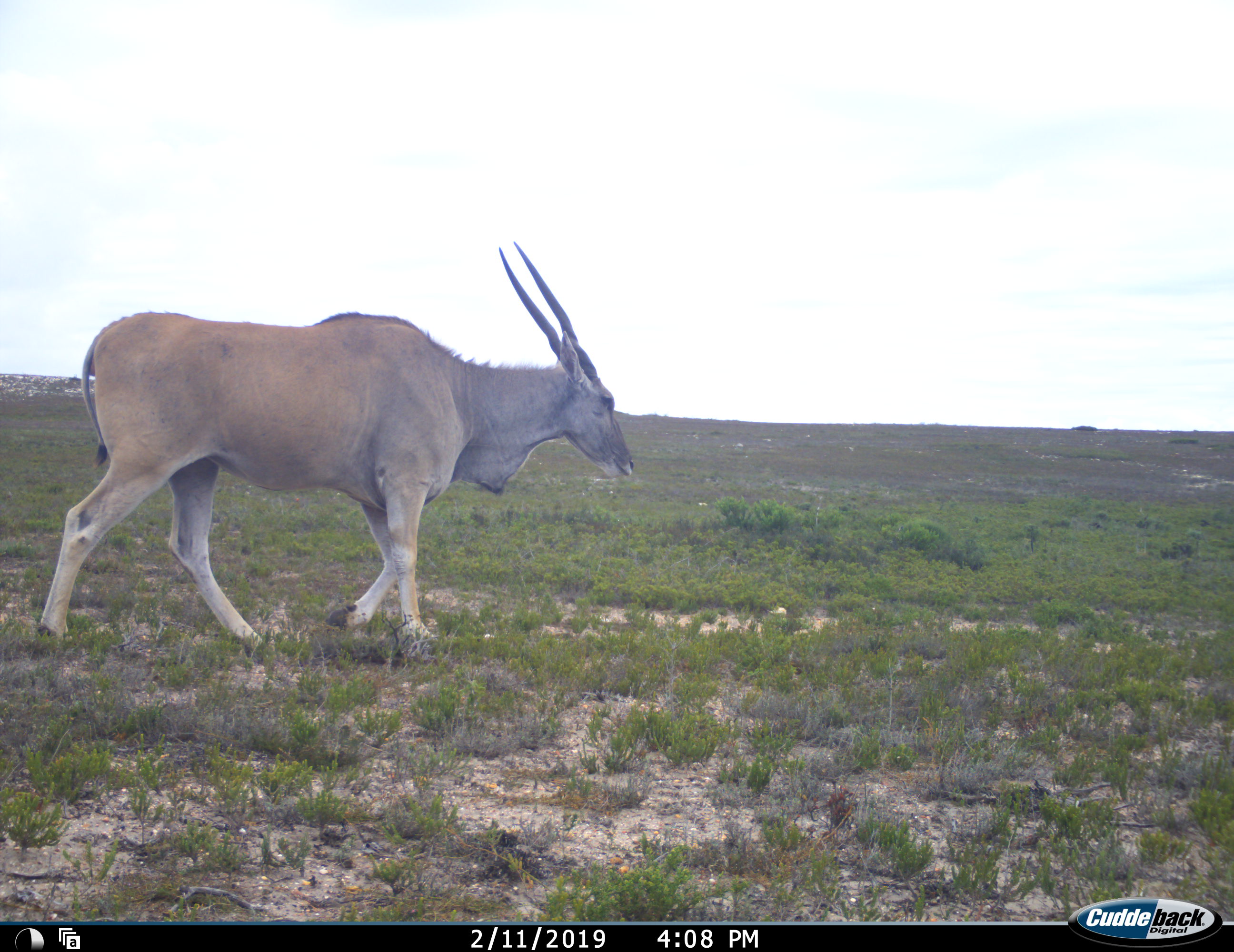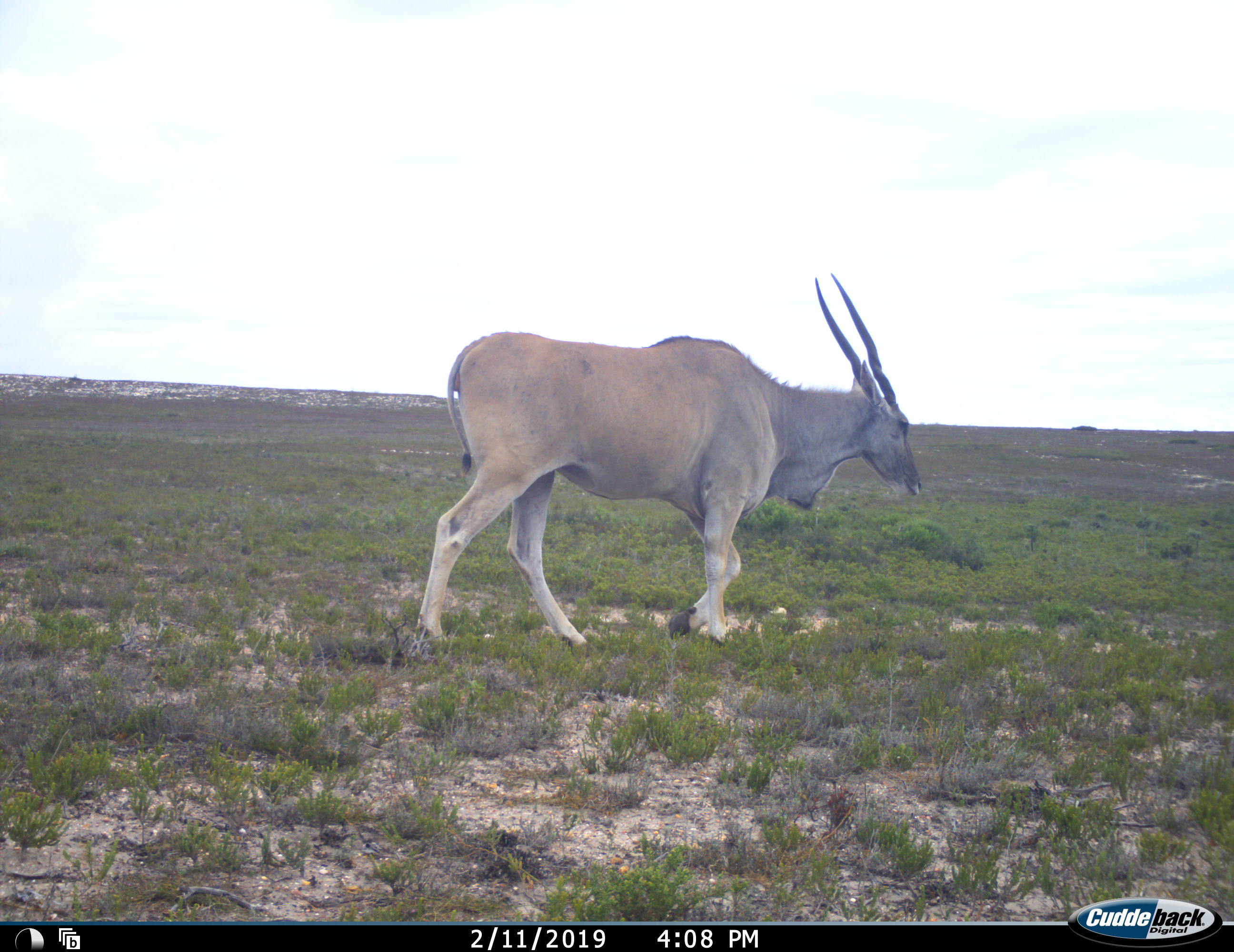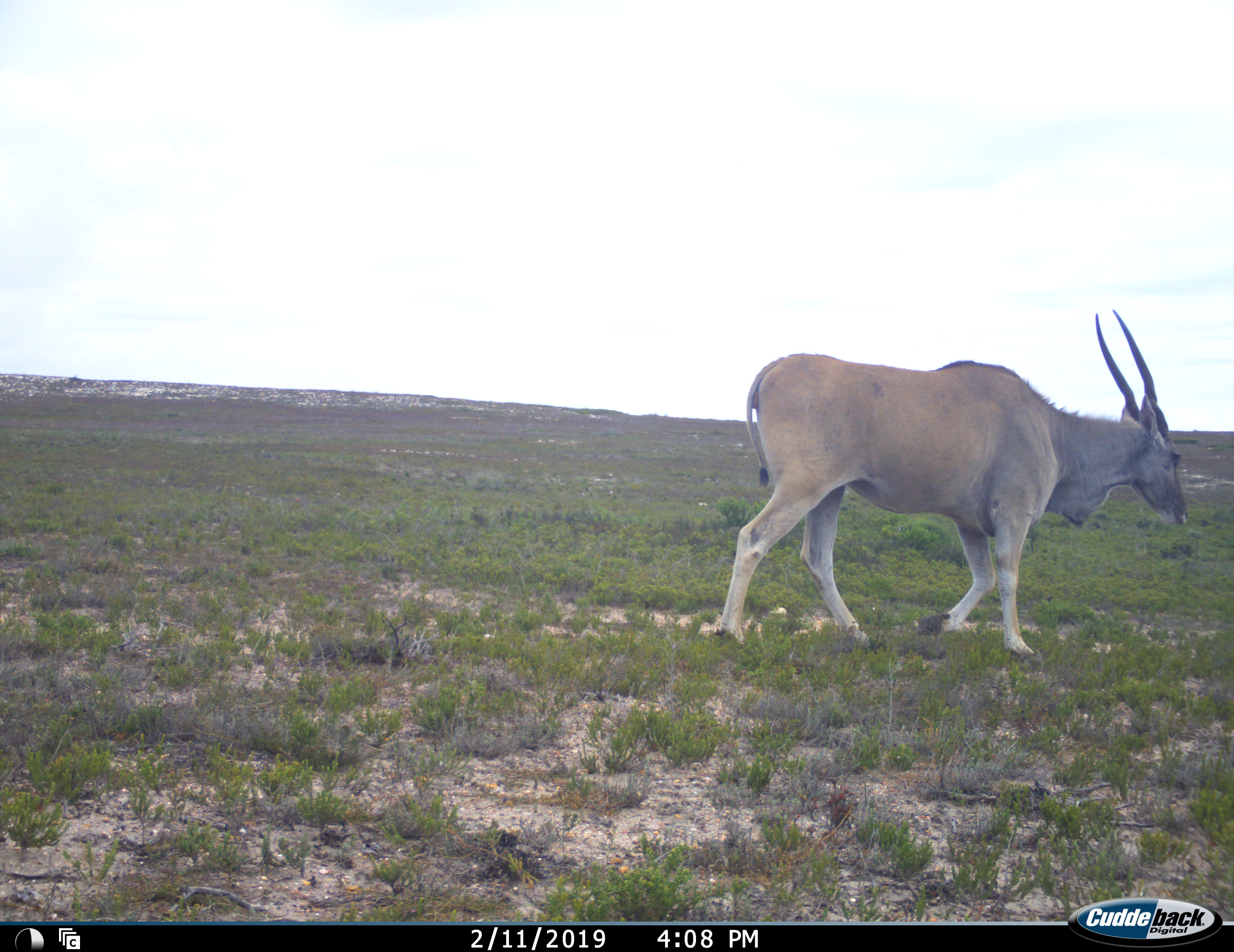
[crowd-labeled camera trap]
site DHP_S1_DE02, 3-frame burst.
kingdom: Animalia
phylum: Chordata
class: Mammalia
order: Artiodactyla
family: Bovidae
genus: Tragelaphus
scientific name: Tragelaphus oryx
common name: eland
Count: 1.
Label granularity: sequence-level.